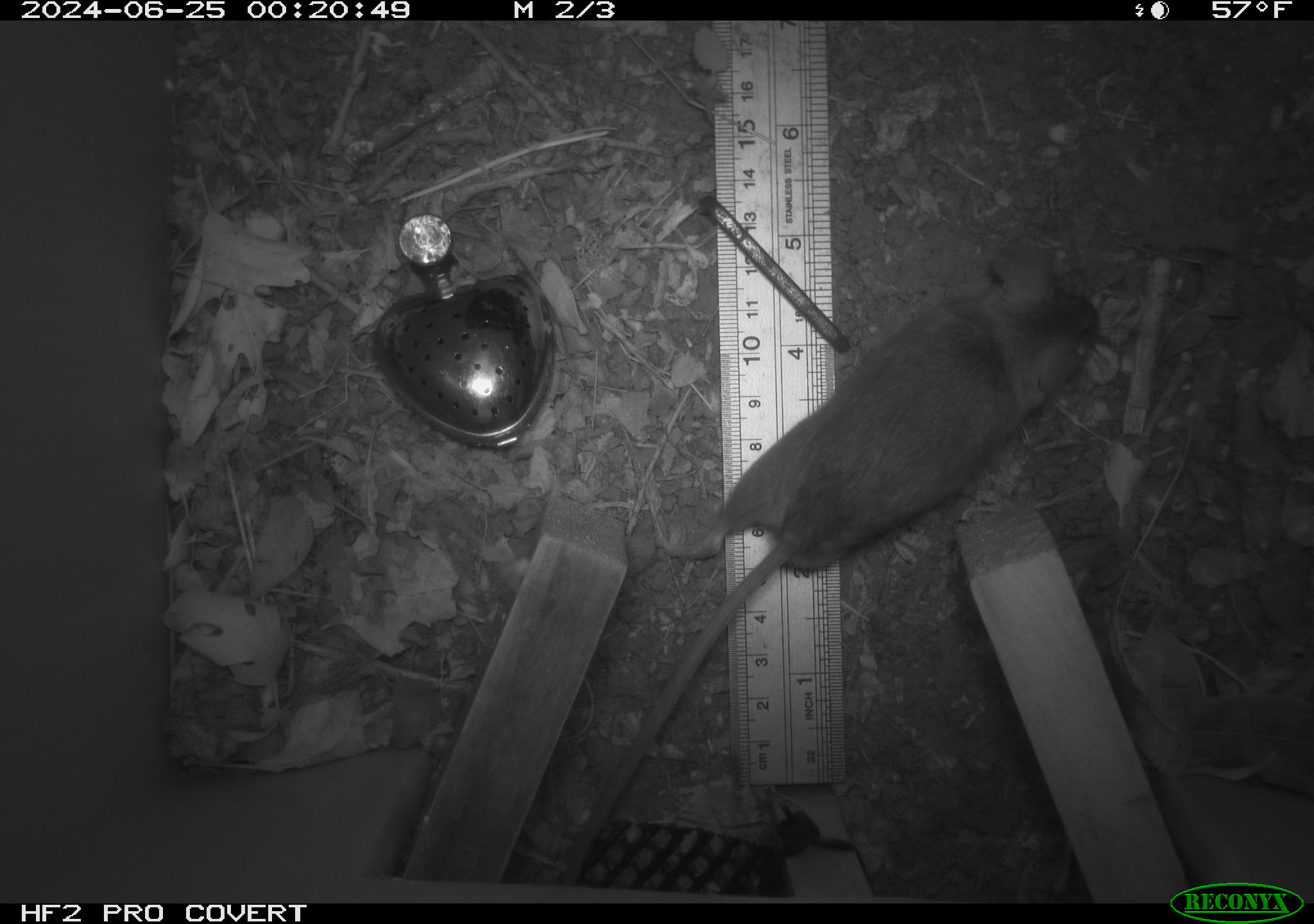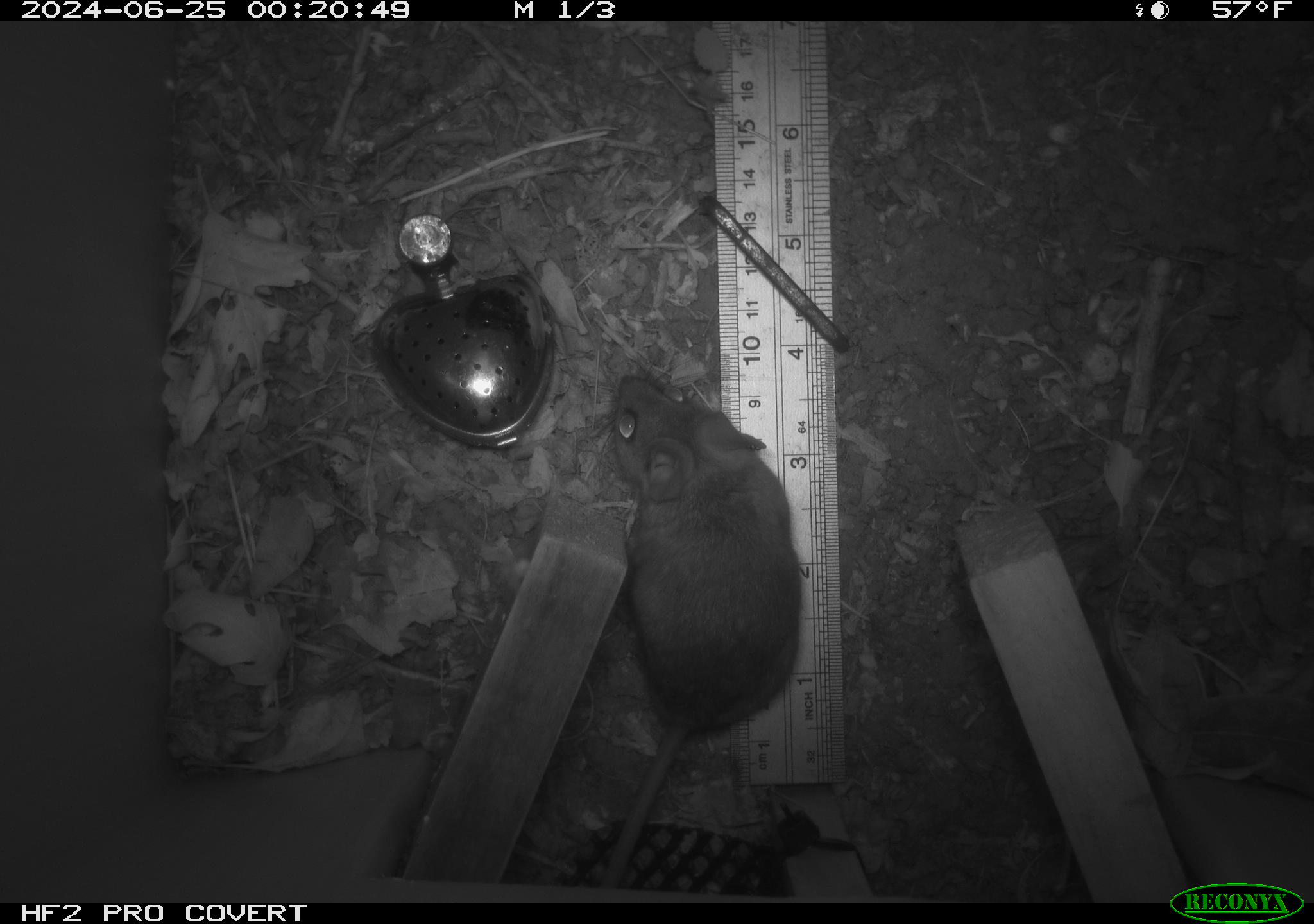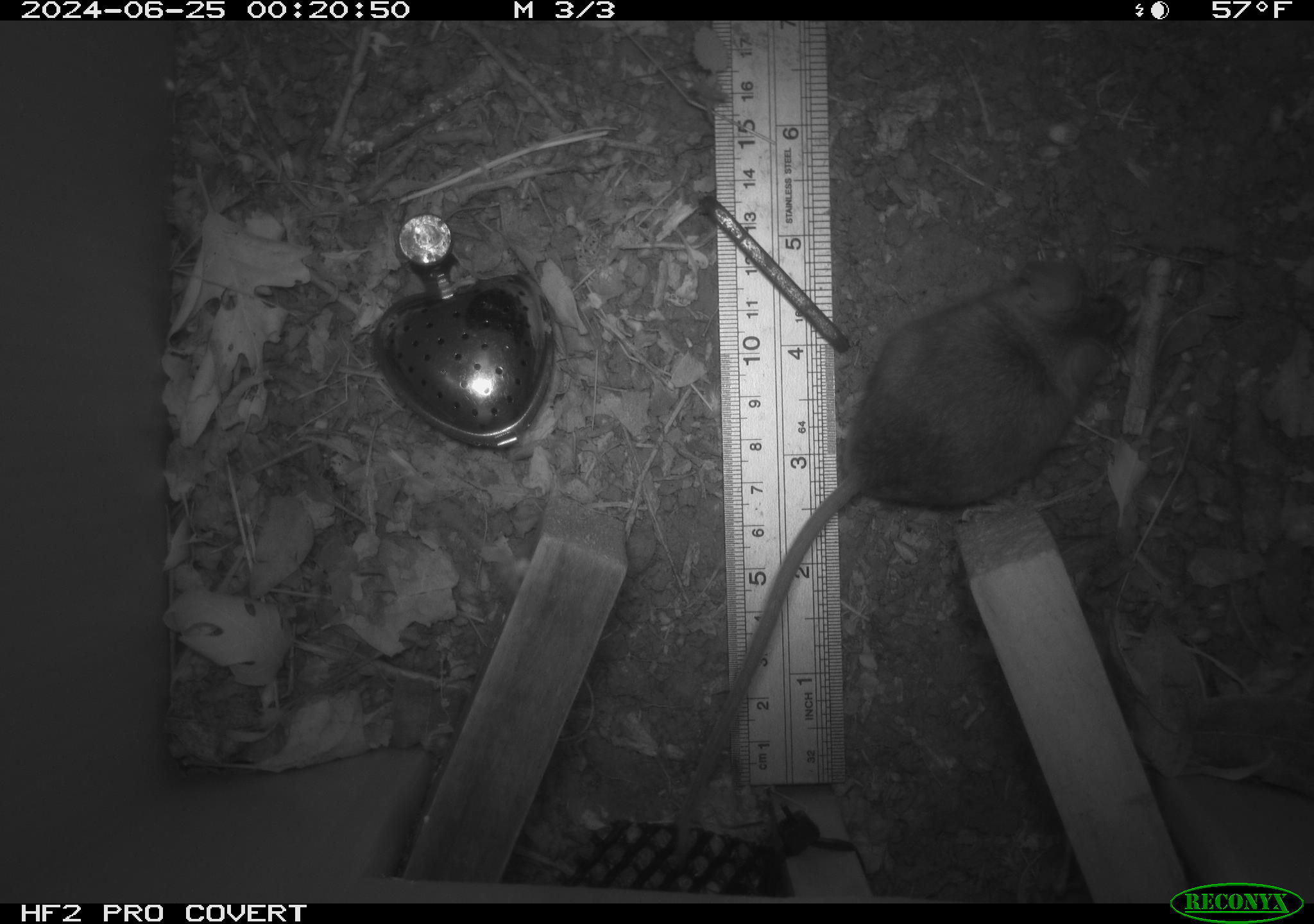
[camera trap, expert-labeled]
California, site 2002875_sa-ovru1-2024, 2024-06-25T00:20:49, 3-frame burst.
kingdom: Animalia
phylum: Chordata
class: Mammalia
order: Rodentia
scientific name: Rodentia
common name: rodent